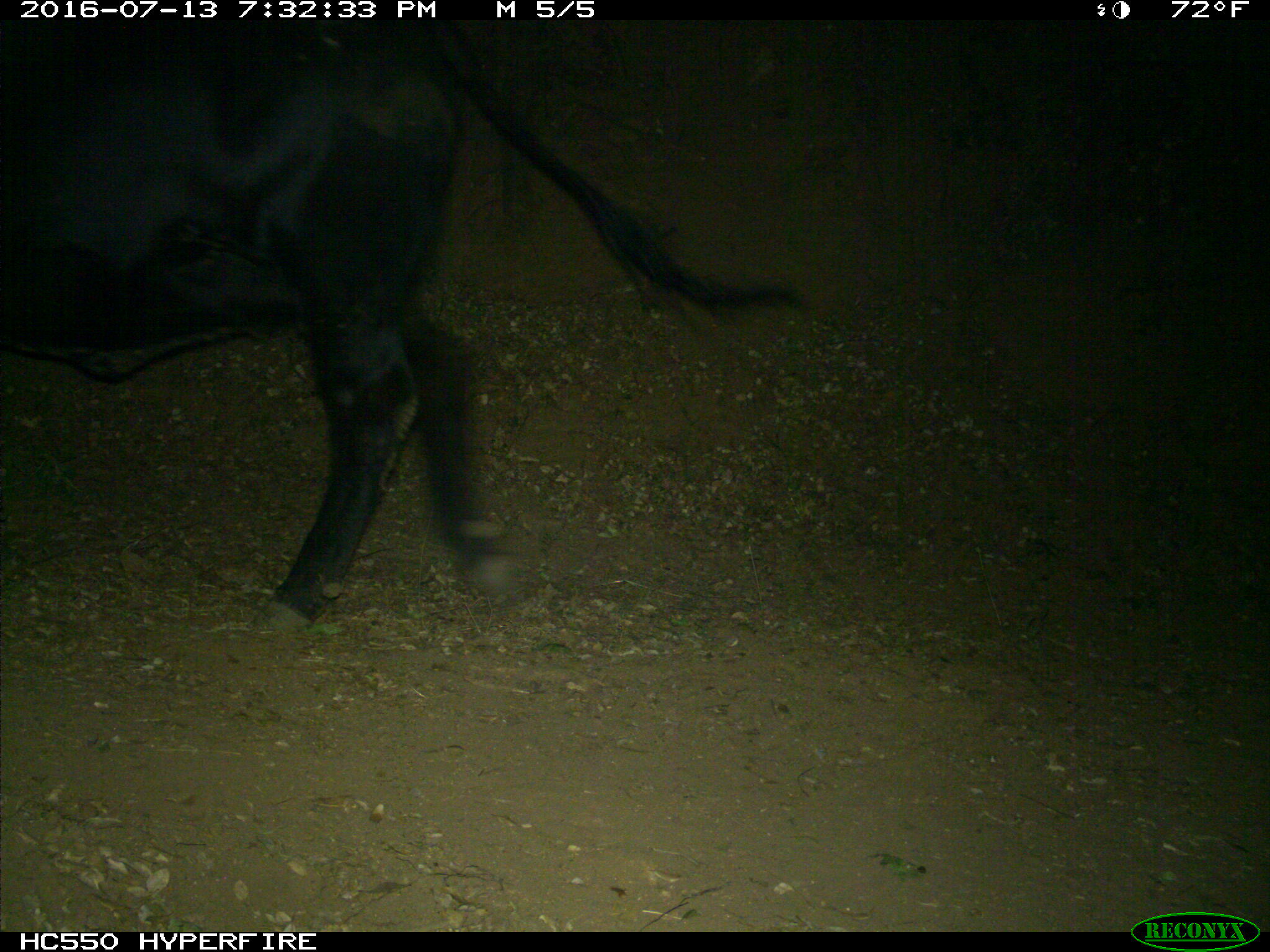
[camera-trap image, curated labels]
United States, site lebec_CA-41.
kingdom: Animalia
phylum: Chordata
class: Mammalia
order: Artiodactyla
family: Bovidae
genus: Bos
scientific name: Bos taurus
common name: domestic cow